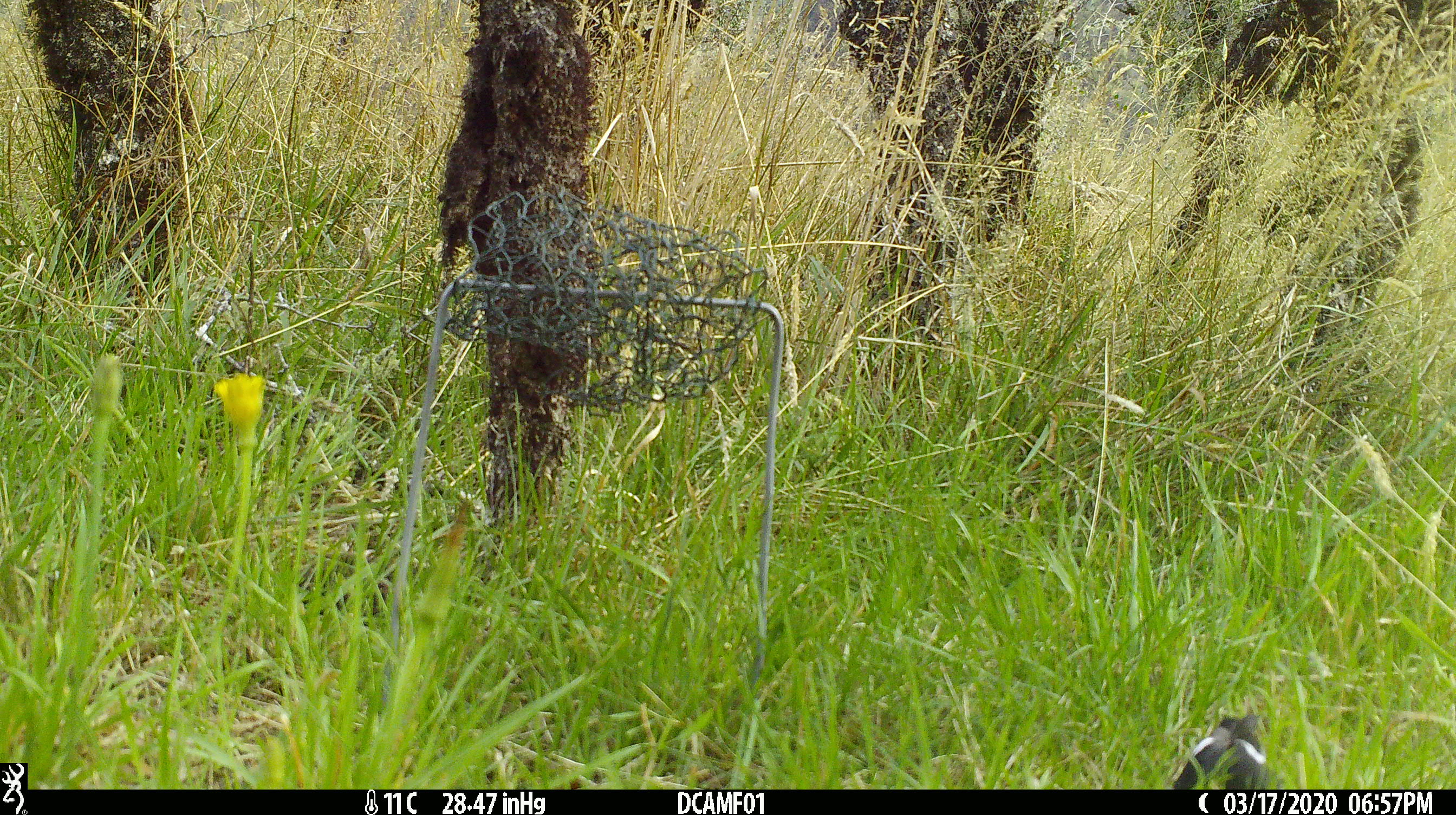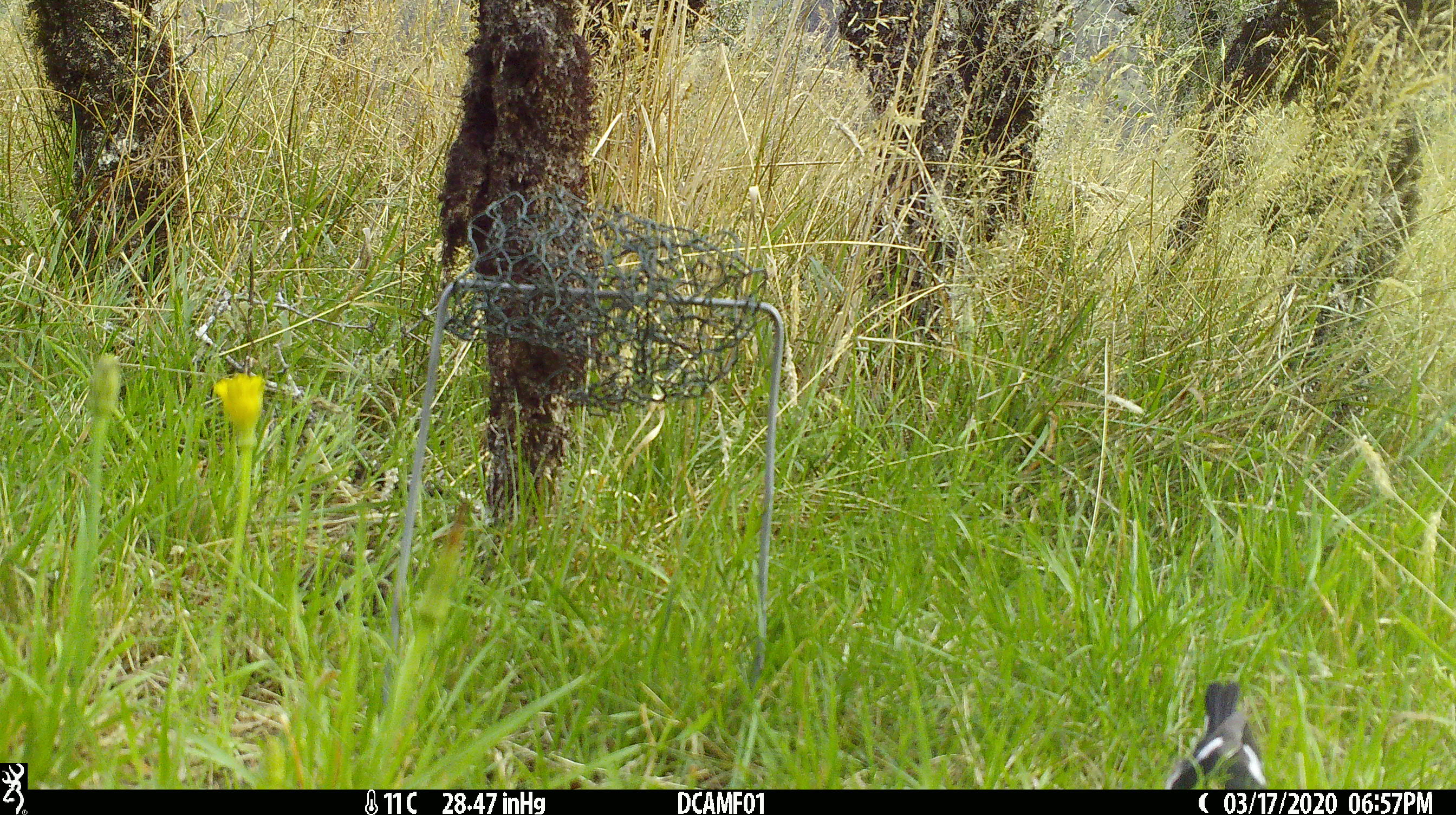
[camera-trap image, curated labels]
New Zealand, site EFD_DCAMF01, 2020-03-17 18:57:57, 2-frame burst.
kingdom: Animalia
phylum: Chordata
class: Aves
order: Passeriformes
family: Petroicidae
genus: Petroica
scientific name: Petroica macrocephala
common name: tomtit